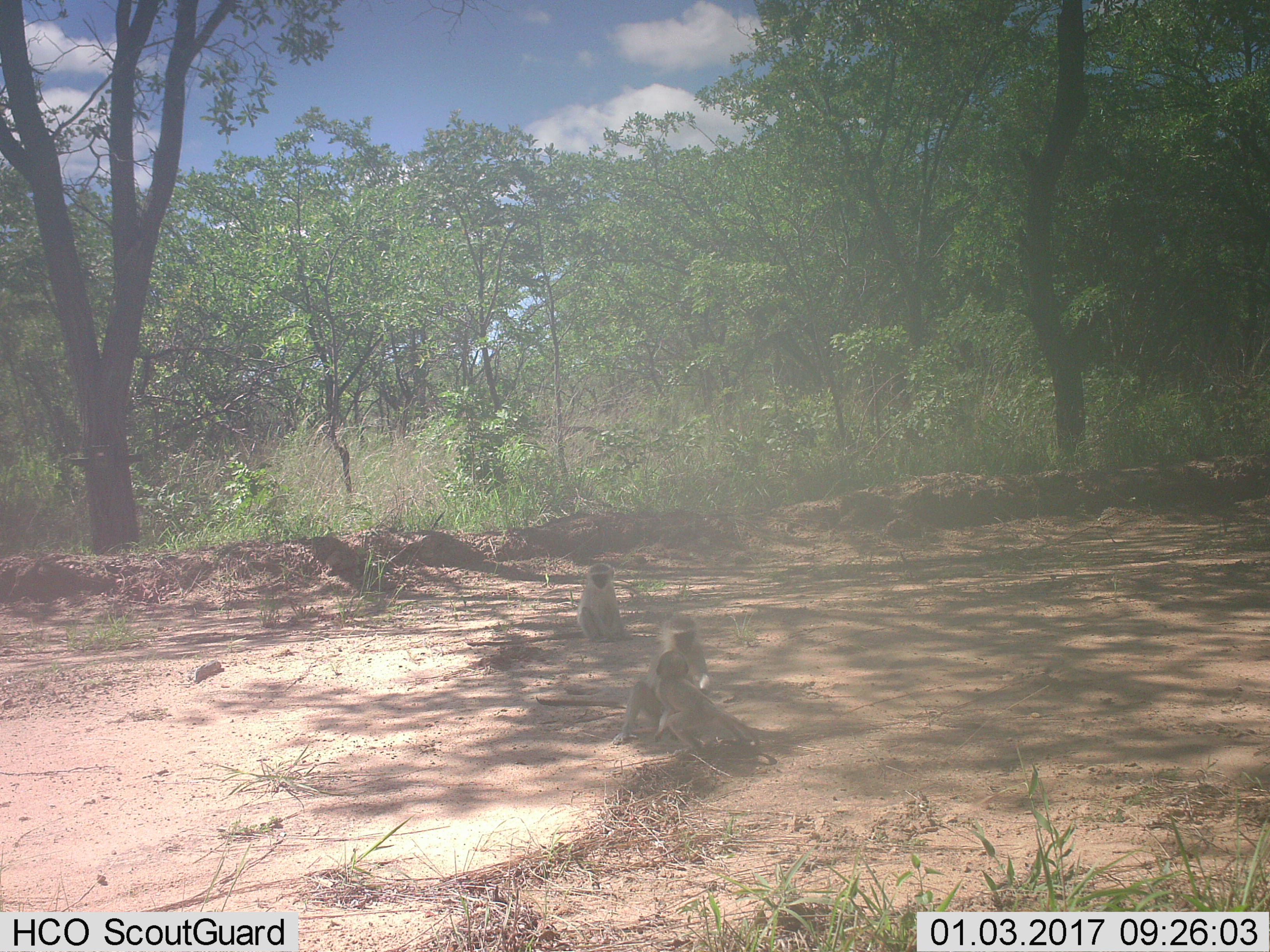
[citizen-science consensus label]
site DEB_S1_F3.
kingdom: Animalia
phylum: Chordata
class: Mammalia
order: Primates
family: Cercopithecidae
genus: Chlorocebus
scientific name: Chlorocebus pygerythrus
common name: vervet monkey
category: monkeyvervet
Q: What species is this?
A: Monkeyvervet (vervet monkey) (Chlorocebus pygerythrus).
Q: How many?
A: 3.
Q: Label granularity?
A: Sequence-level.